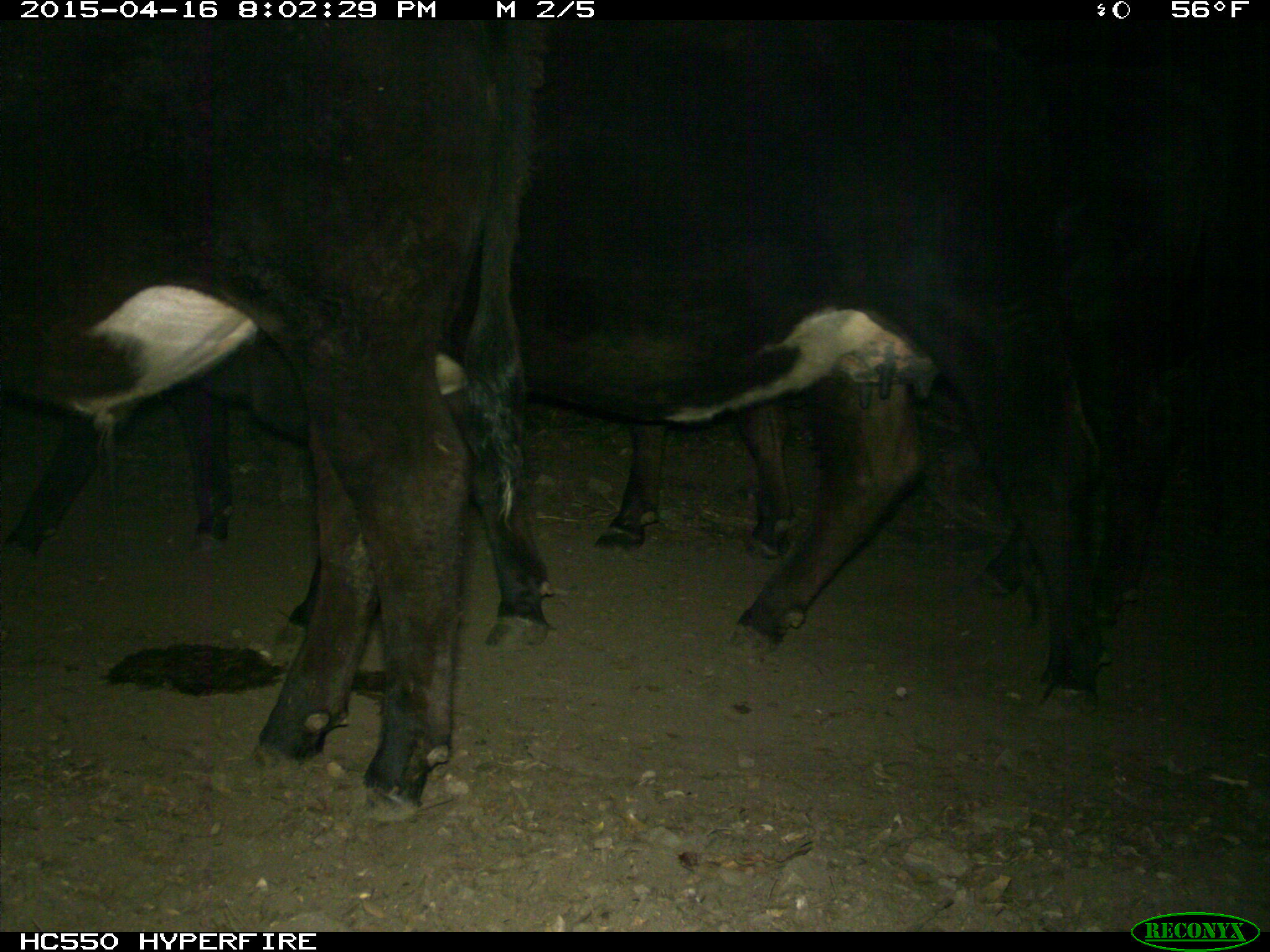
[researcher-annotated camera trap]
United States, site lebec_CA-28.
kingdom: Animalia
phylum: Chordata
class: Mammalia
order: Artiodactyla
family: Bovidae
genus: Bos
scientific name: Bos taurus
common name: domestic cow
Bos taurus (domestic cow).